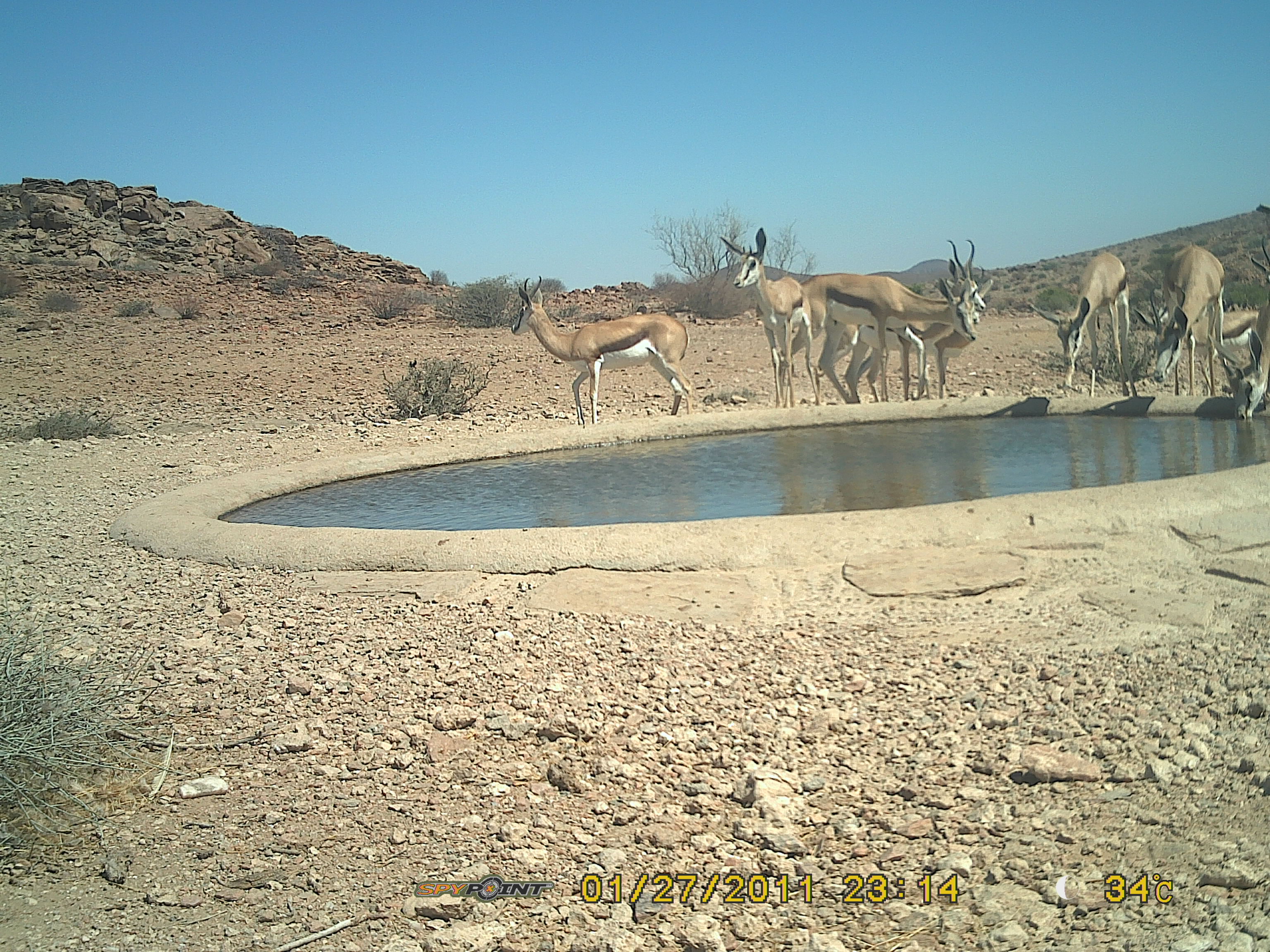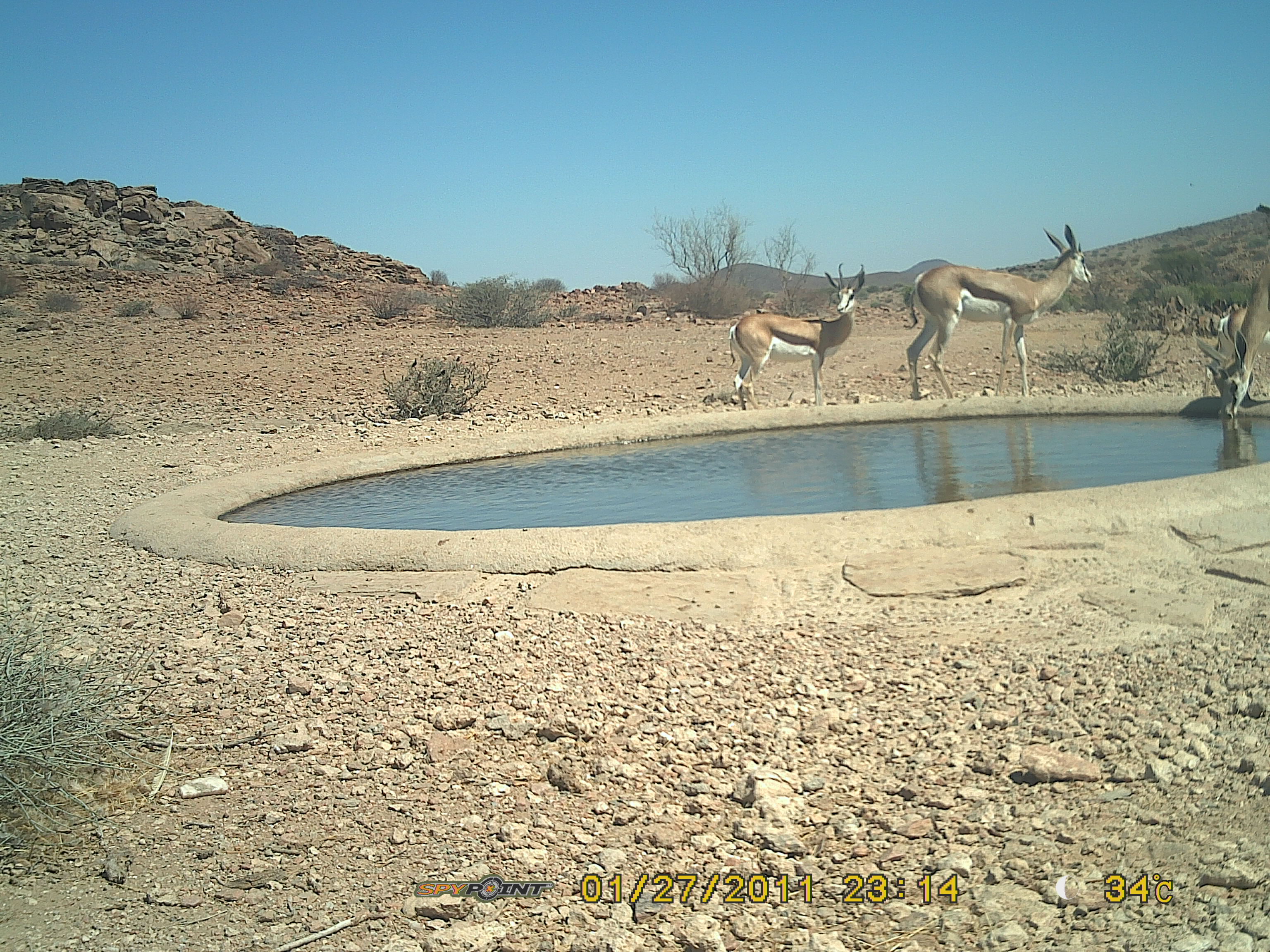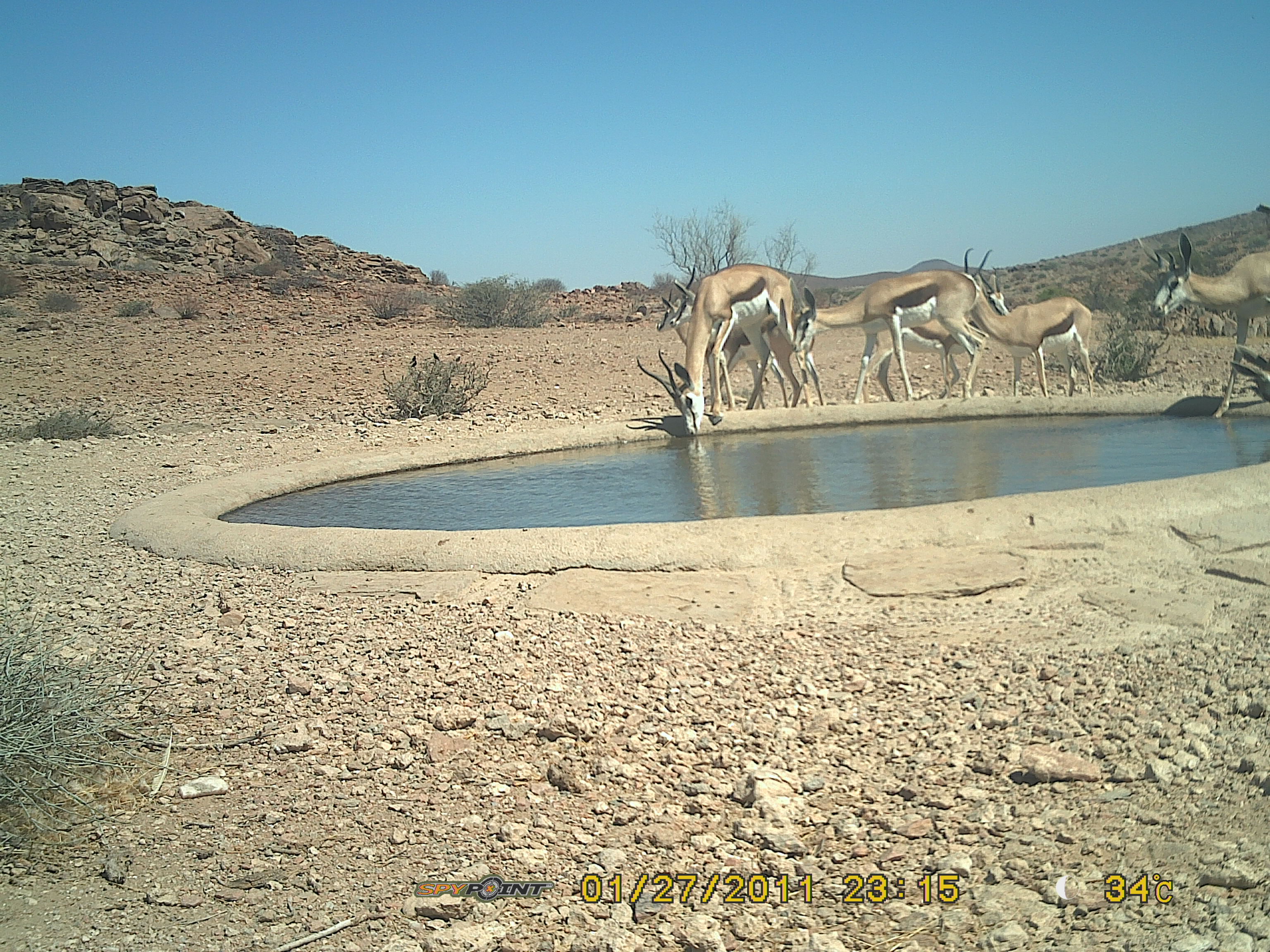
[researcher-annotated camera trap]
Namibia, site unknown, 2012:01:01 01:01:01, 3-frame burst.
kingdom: Animalia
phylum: Chordata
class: Mammalia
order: Artiodactyla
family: Bovidae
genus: Antidorcas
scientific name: Antidorcas marsupialis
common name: springbok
Antidorcas marsupialis (springbok).